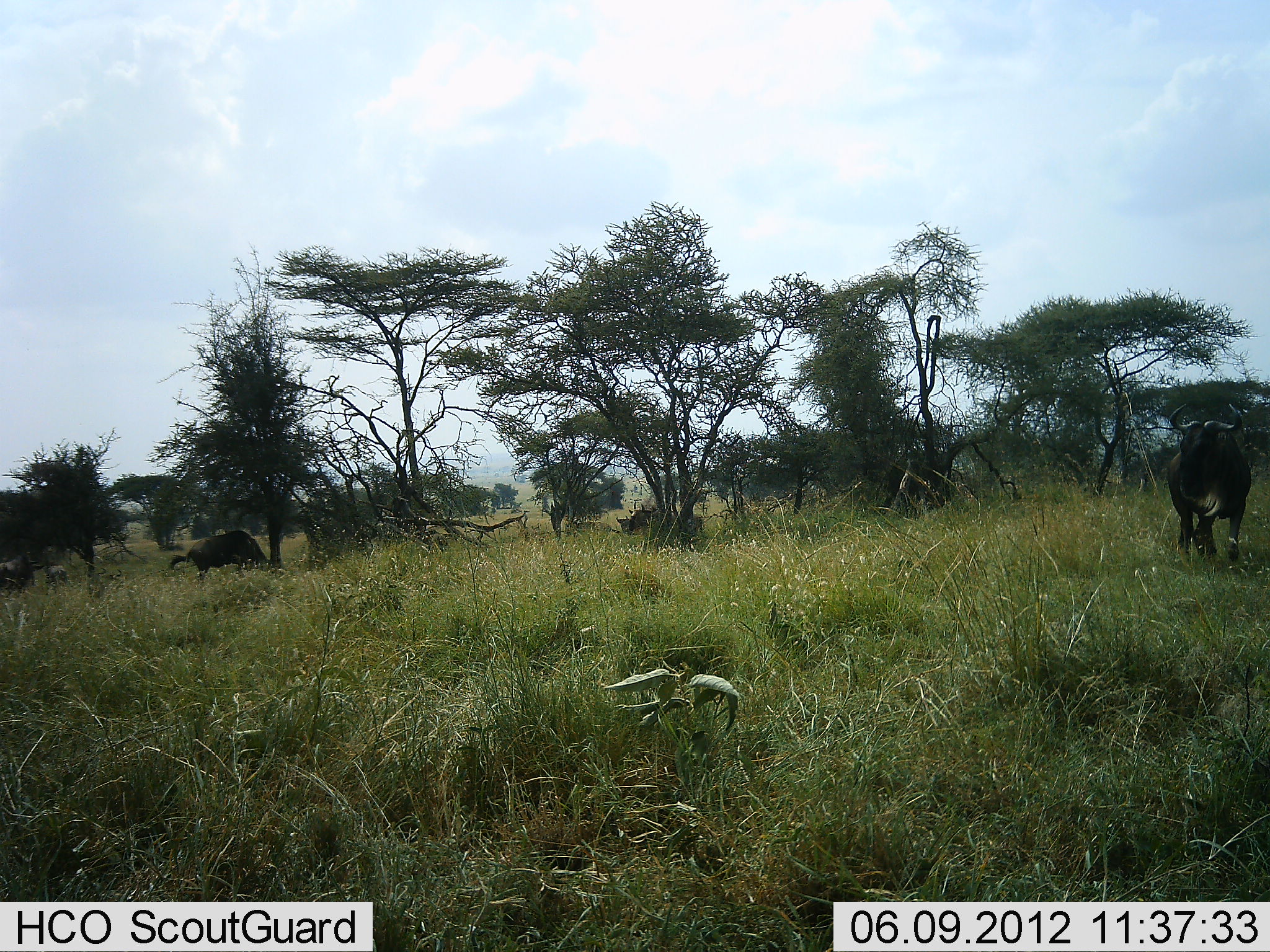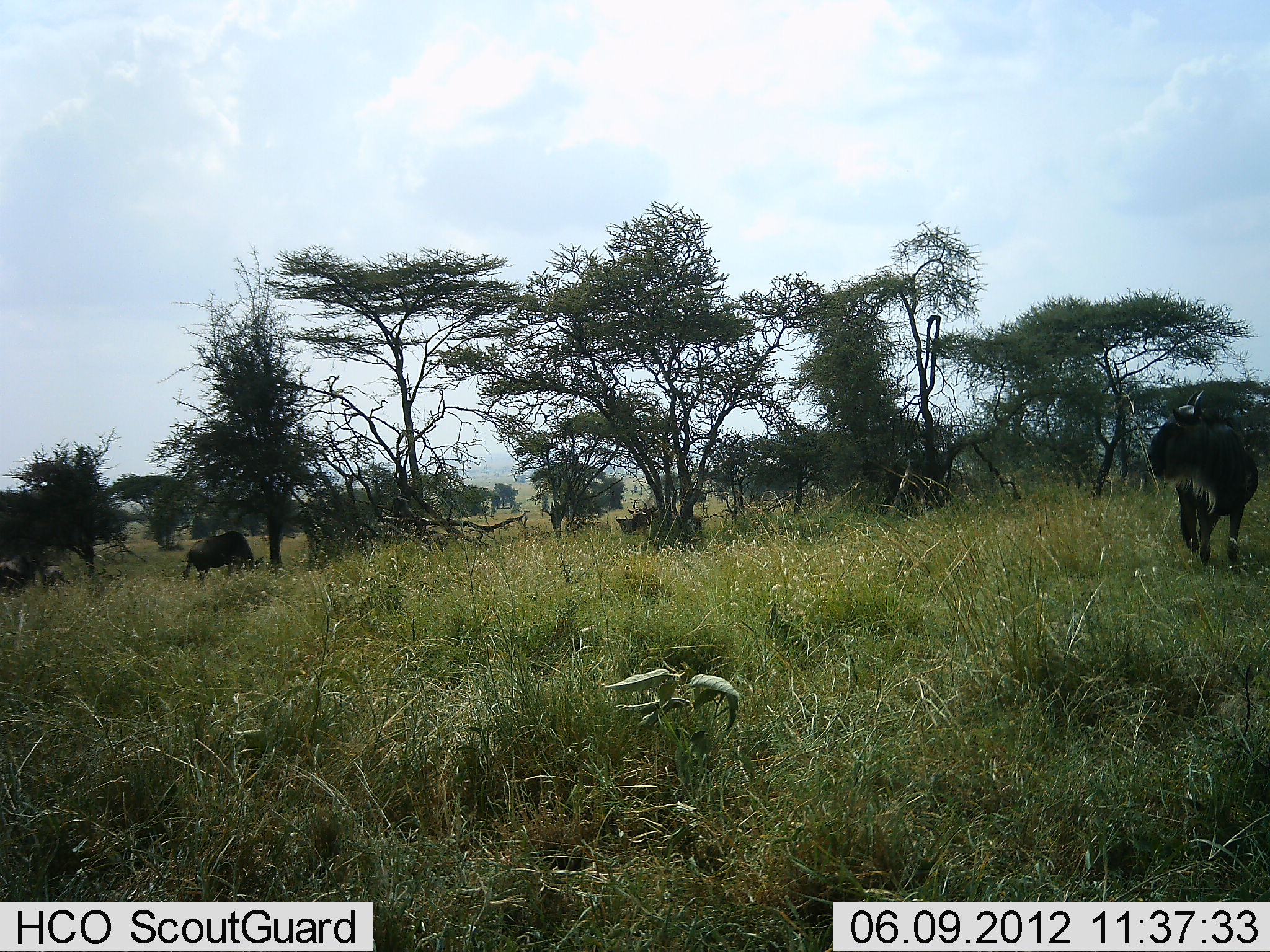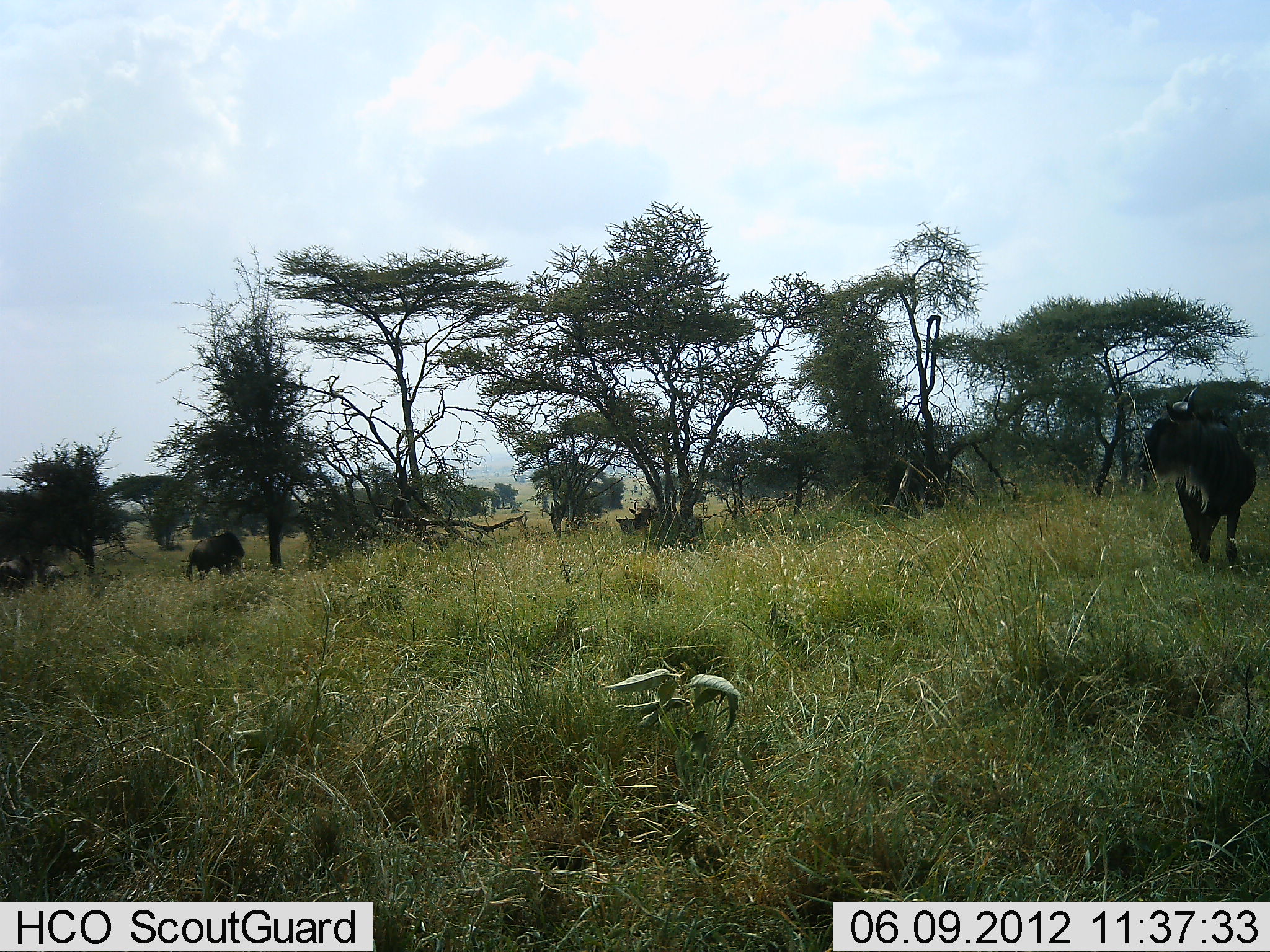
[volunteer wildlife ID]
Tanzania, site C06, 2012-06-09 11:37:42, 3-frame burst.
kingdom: Animalia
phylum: Chordata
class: Mammalia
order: Artiodactyla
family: Bovidae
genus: Connochaetes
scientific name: Connochaetes taurinus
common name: blue wildebeest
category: wildebeest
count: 4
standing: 70%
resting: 0%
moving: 50%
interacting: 0%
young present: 0%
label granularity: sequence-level